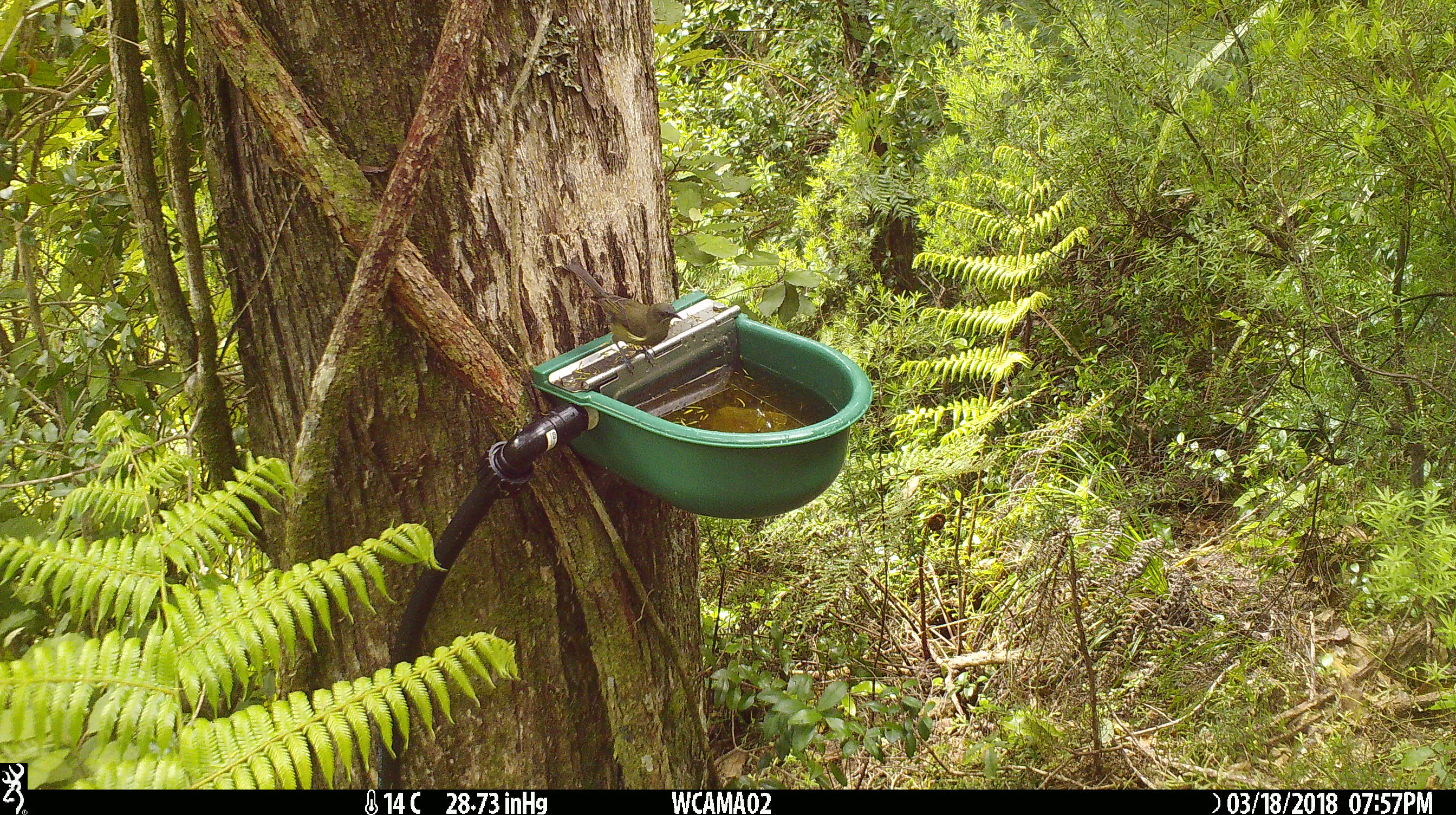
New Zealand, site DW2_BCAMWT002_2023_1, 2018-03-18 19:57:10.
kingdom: Animalia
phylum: Chordata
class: Aves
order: Passeriformes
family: Meliphagidae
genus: Anthornis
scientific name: Anthornis melanura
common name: new zealand bellbird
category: bellbird